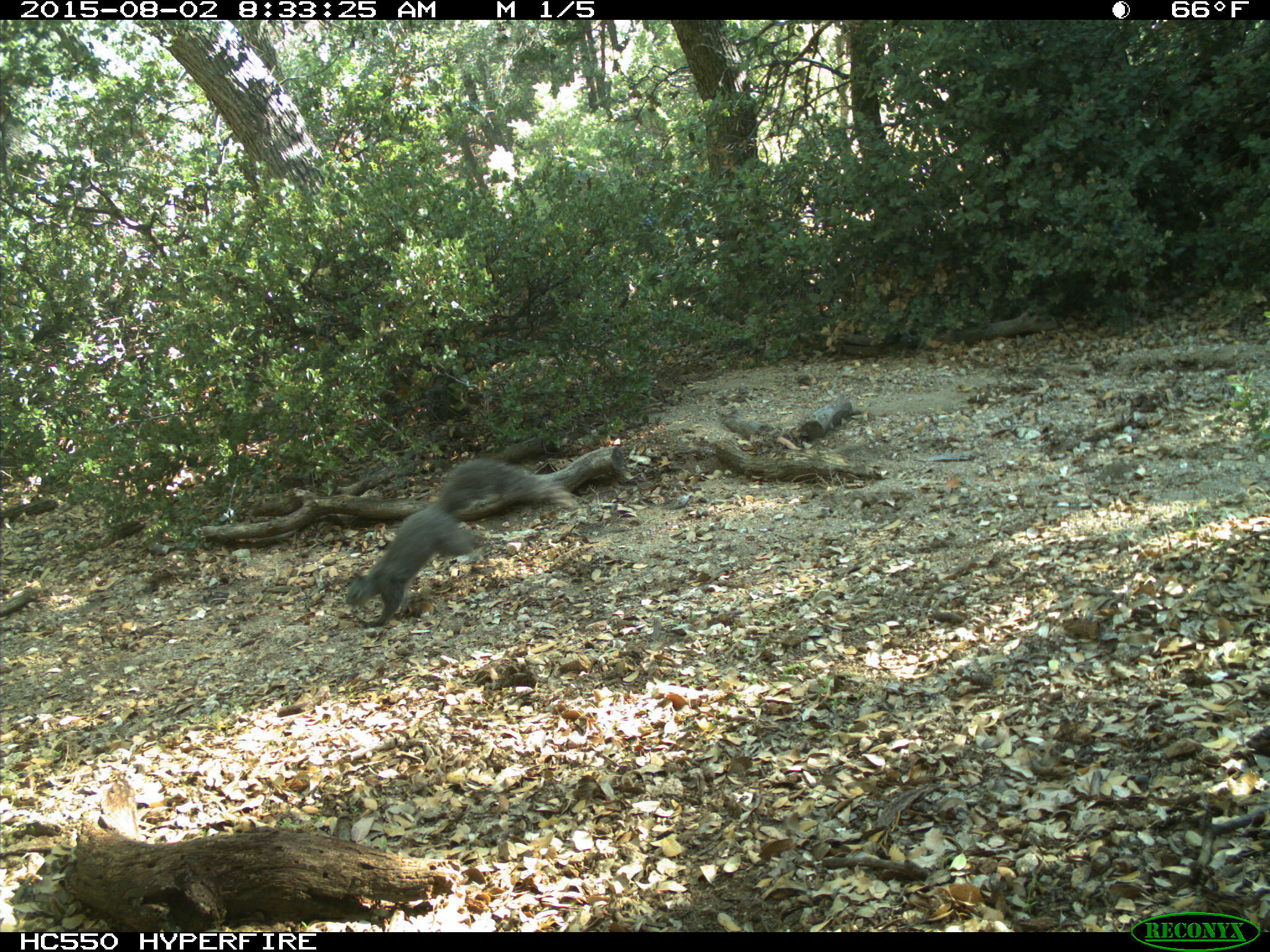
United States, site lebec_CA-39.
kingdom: Animalia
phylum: Chordata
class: Mammalia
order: Rodentia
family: Sciuridae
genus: Sciurus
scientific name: Sciurus carolinensis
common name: eastern gray squirrel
Sciurus carolinensis (eastern gray squirrel).